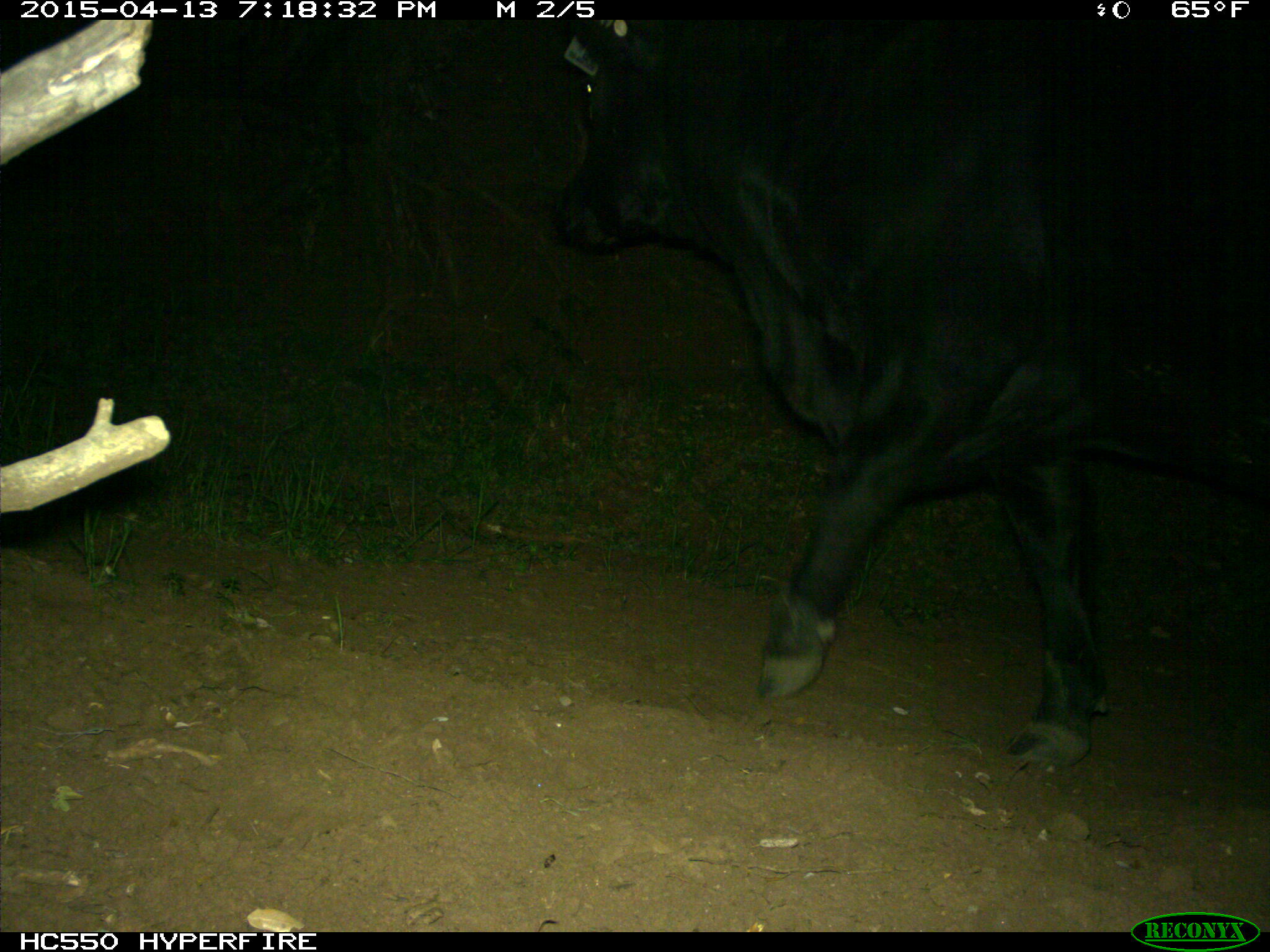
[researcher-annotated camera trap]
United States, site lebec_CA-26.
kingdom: Animalia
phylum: Chordata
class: Mammalia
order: Artiodactyla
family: Bovidae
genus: Bos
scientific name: Bos taurus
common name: domestic cow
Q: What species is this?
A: Bos taurus (domestic cow).